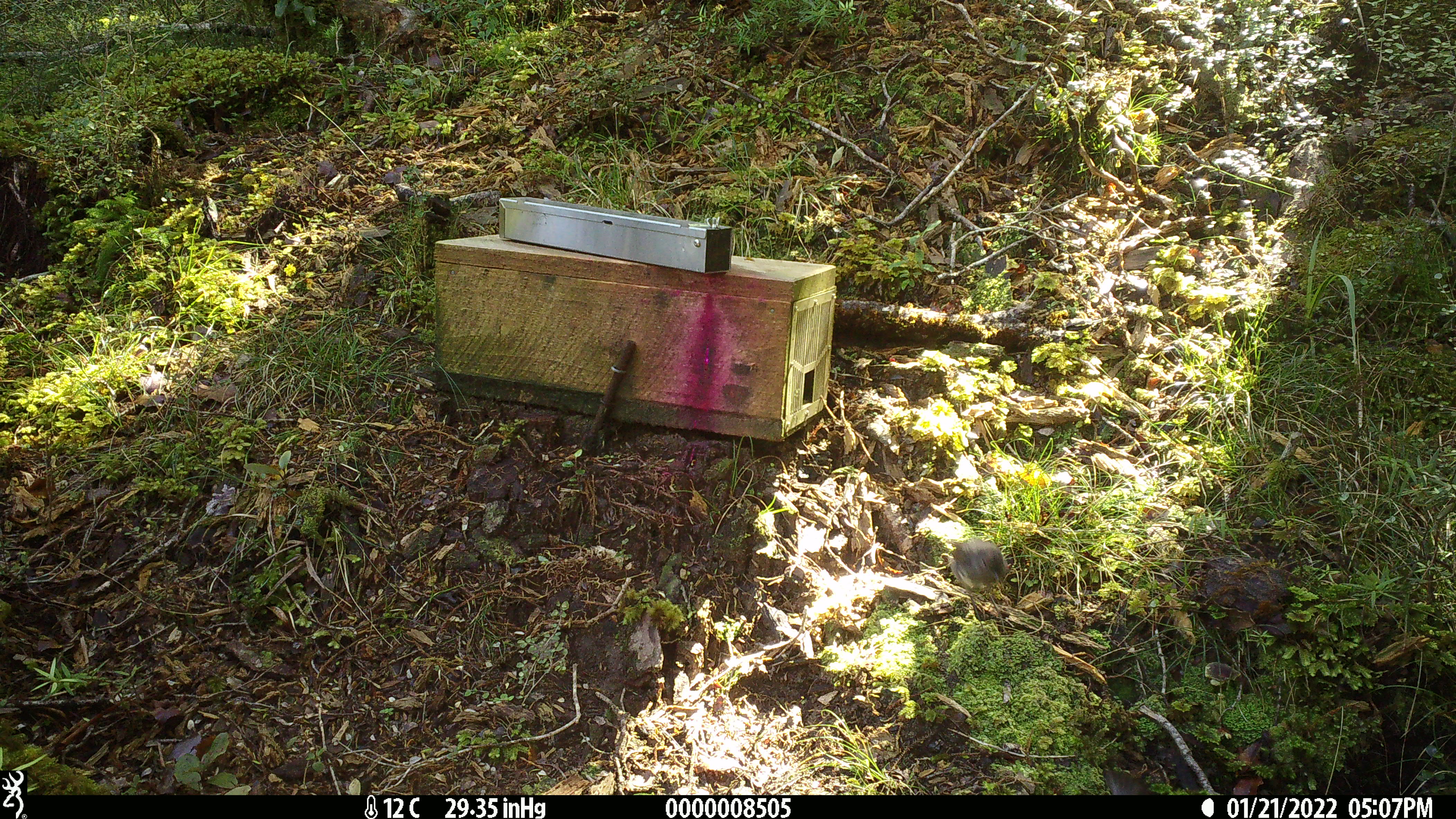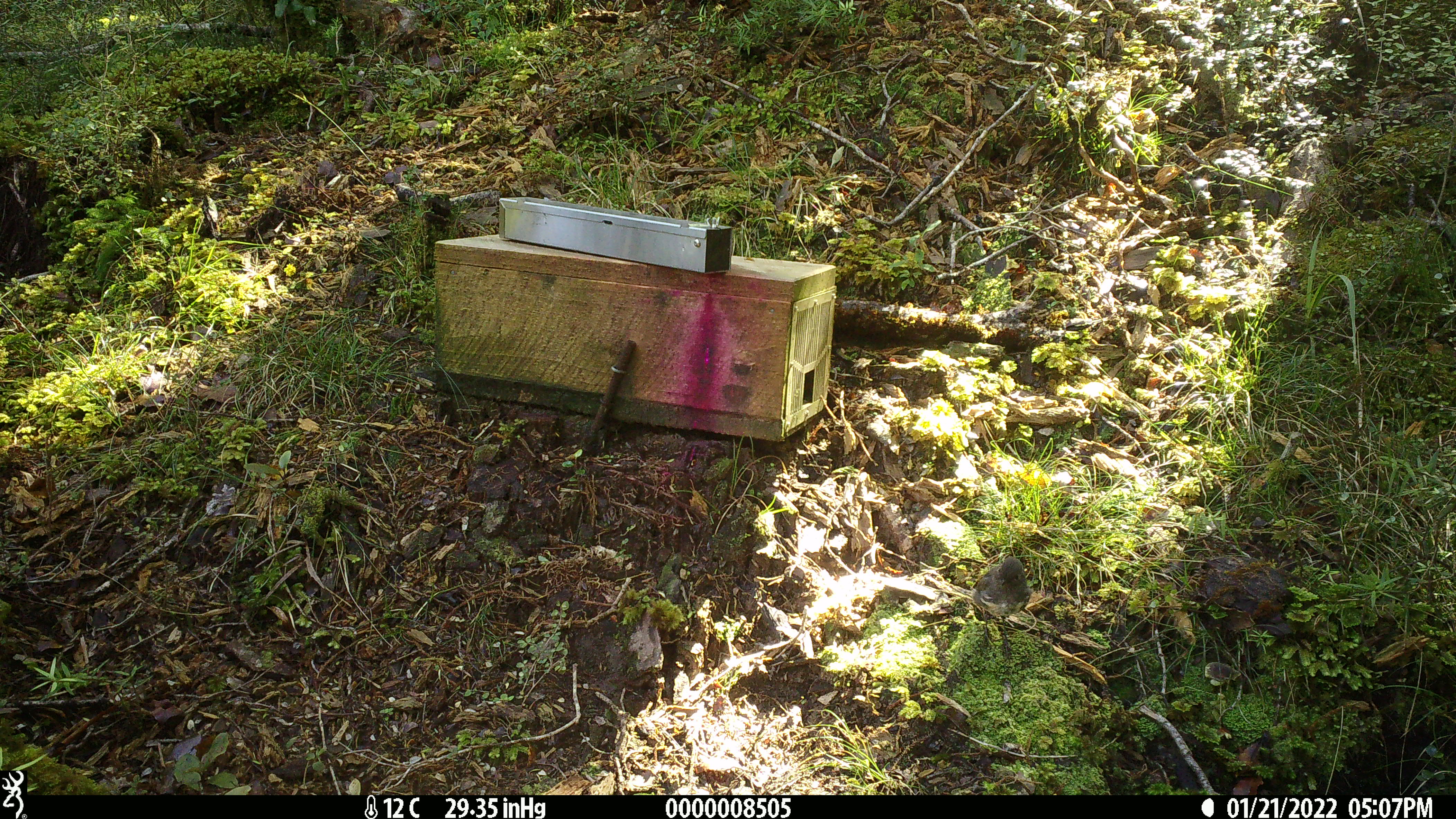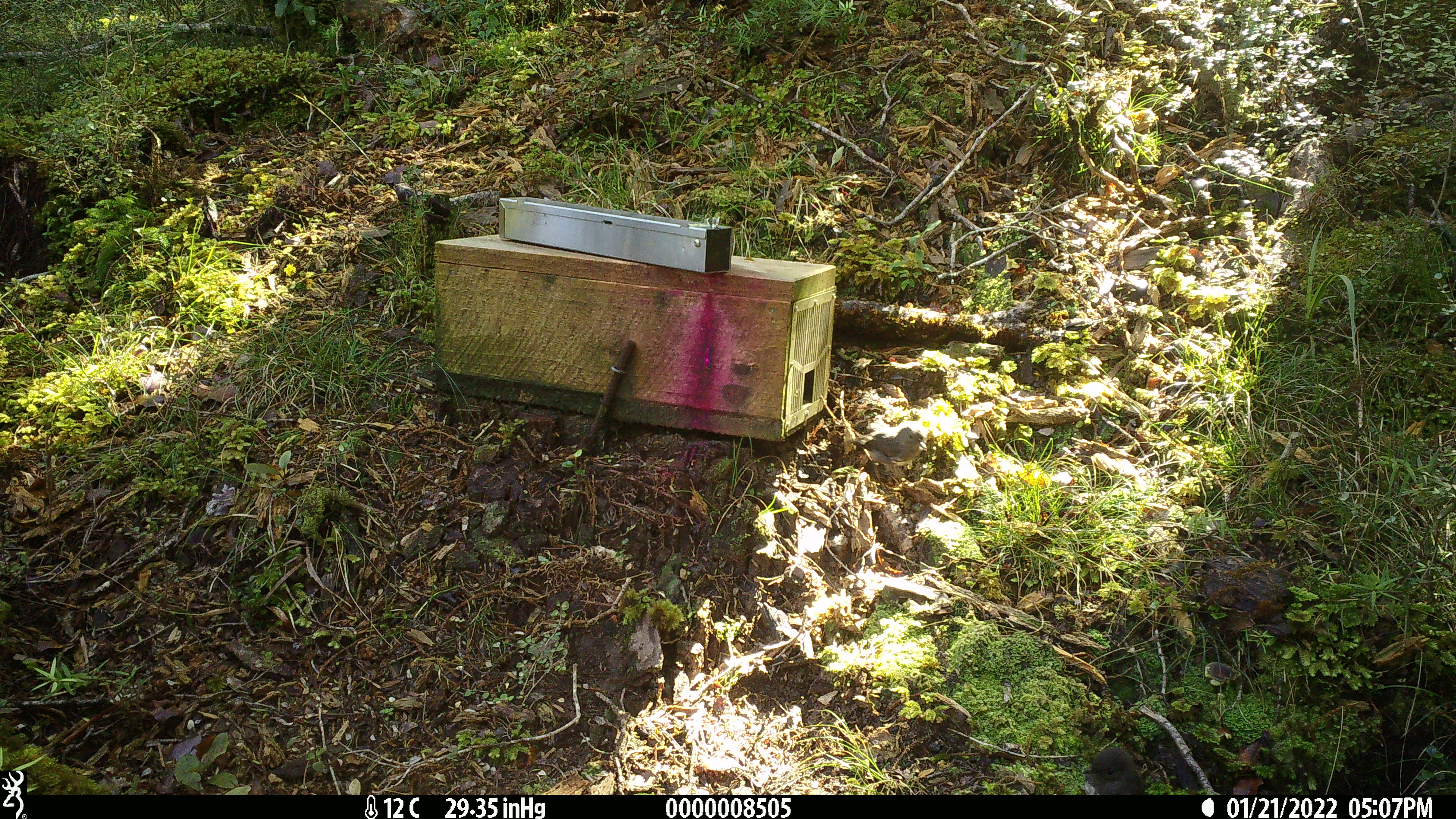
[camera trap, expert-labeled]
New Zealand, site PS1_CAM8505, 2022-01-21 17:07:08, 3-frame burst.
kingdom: Animalia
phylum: Chordata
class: Aves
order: Passeriformes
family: Petroicidae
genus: Petroica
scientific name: Petroica australis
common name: new zealand robin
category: robin